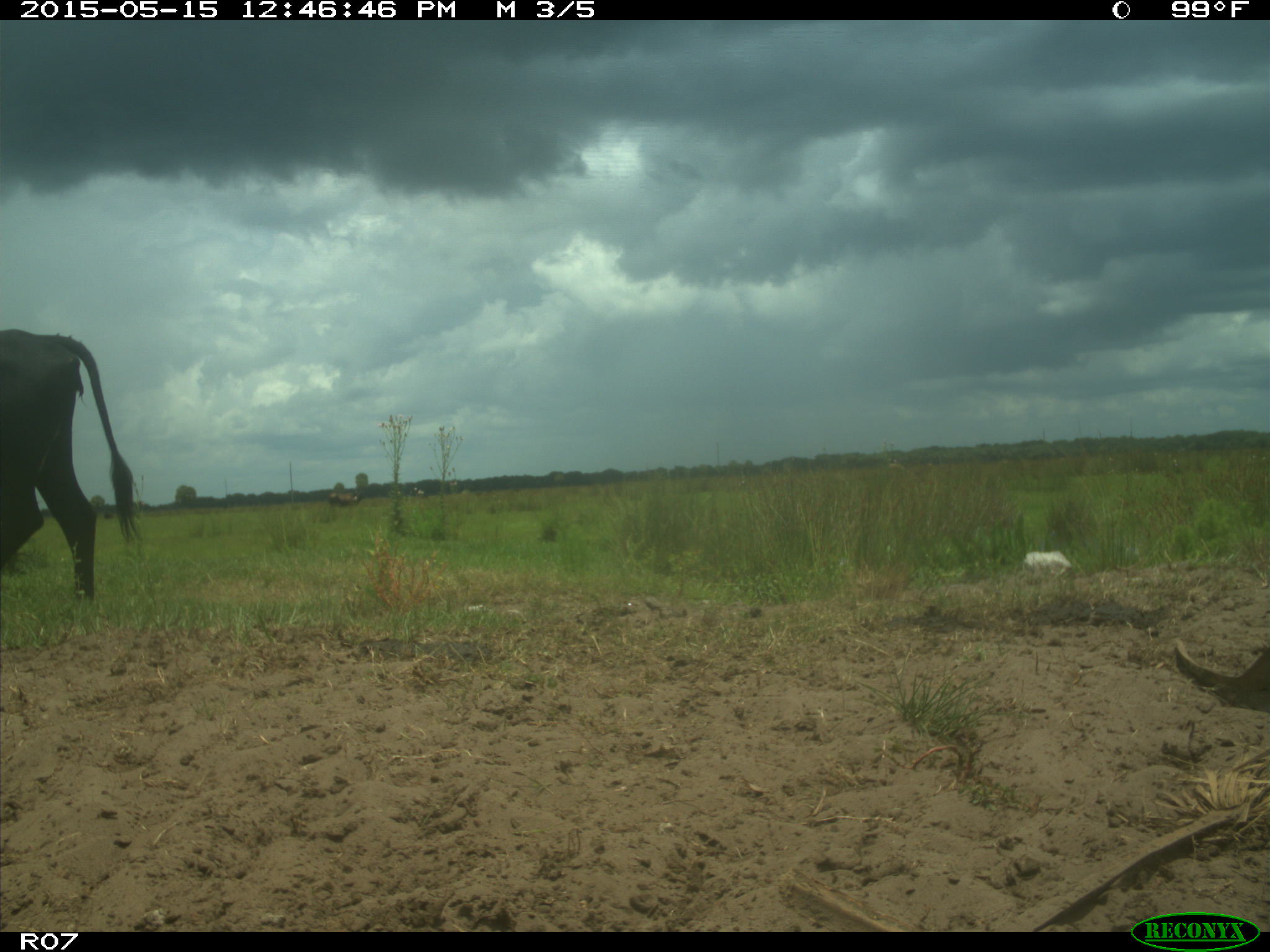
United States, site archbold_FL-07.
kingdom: Animalia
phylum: Chordata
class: Mammalia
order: Artiodactyla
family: Bovidae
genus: Bos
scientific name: Bos taurus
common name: domestic cow